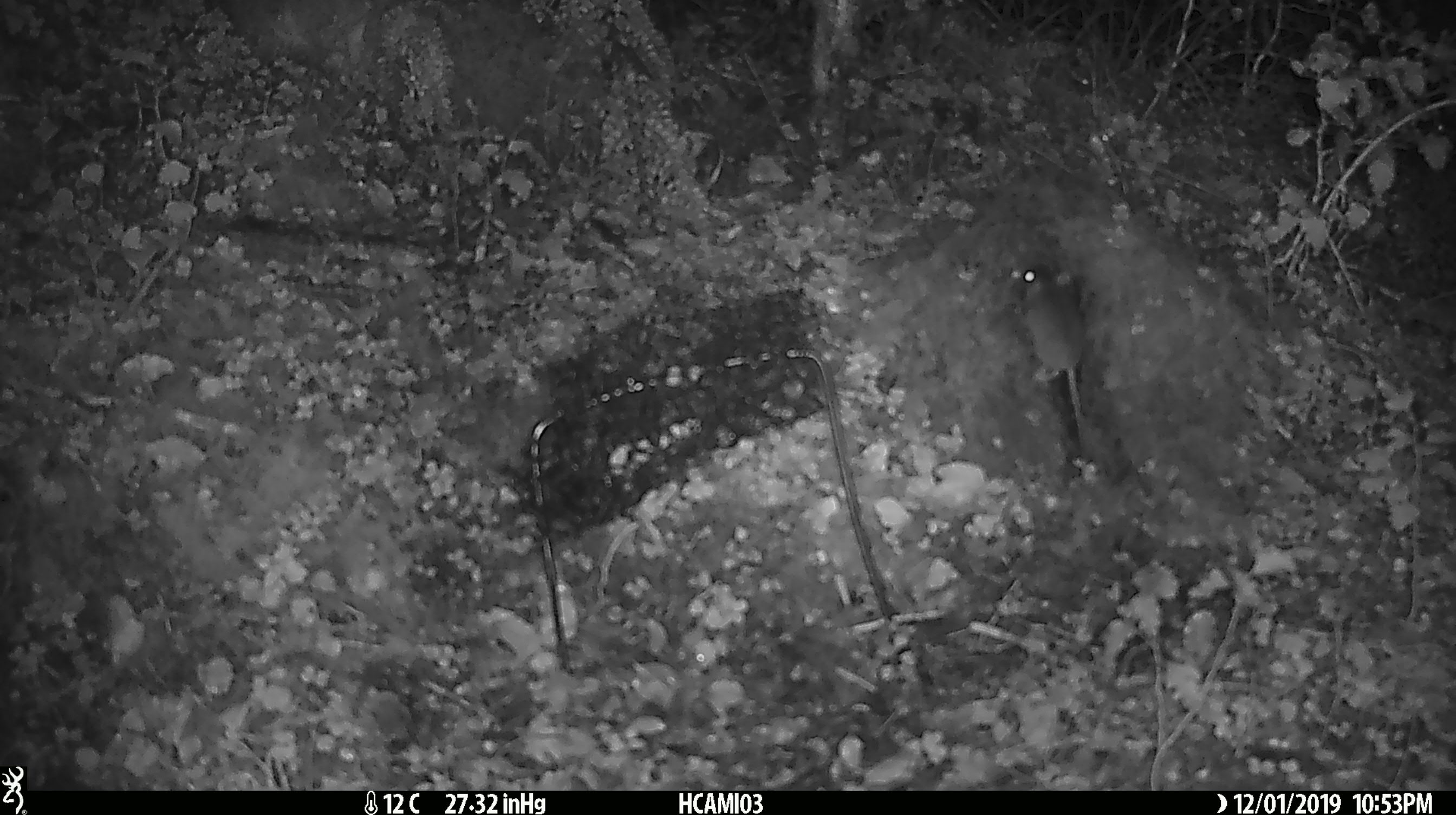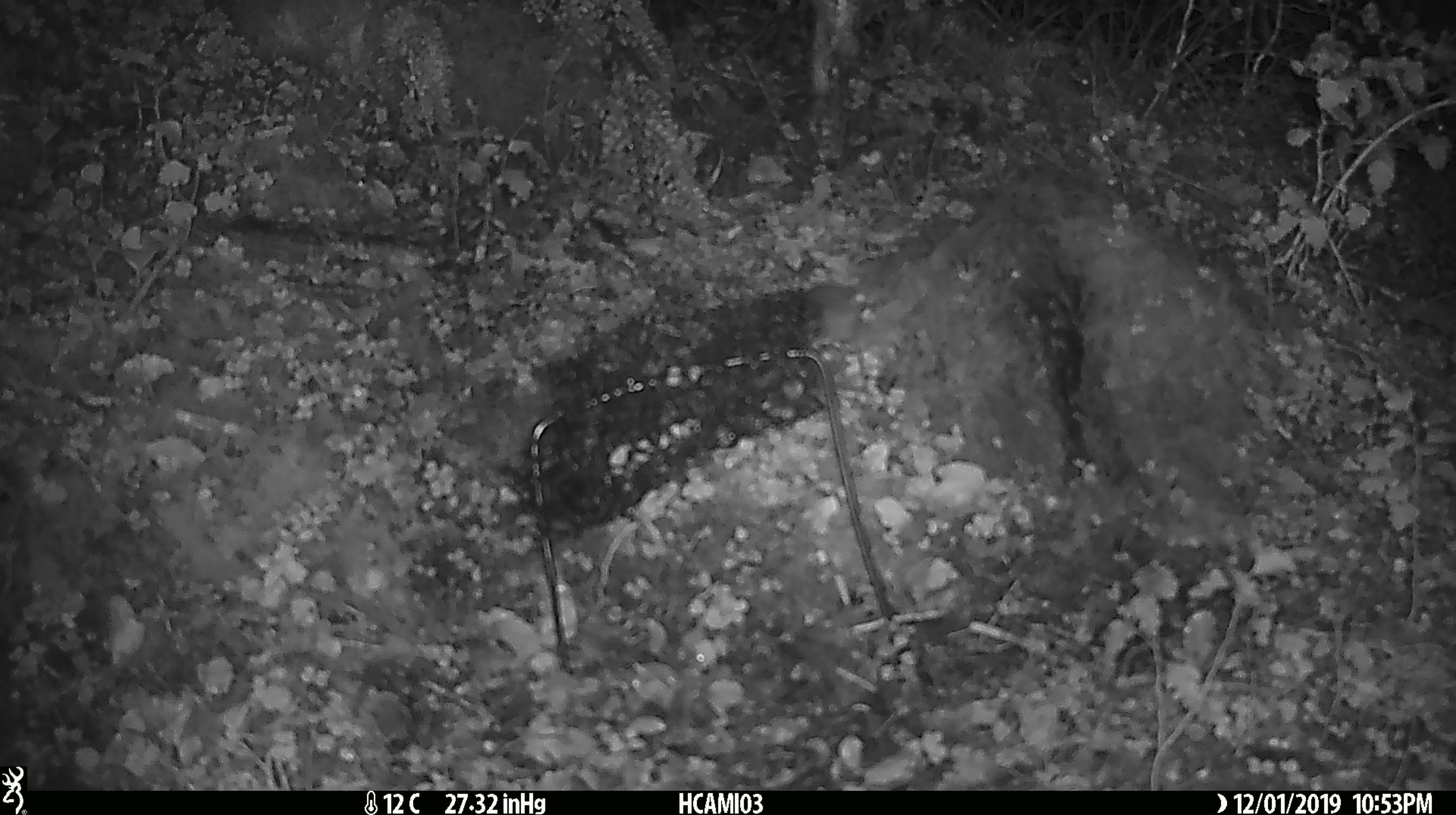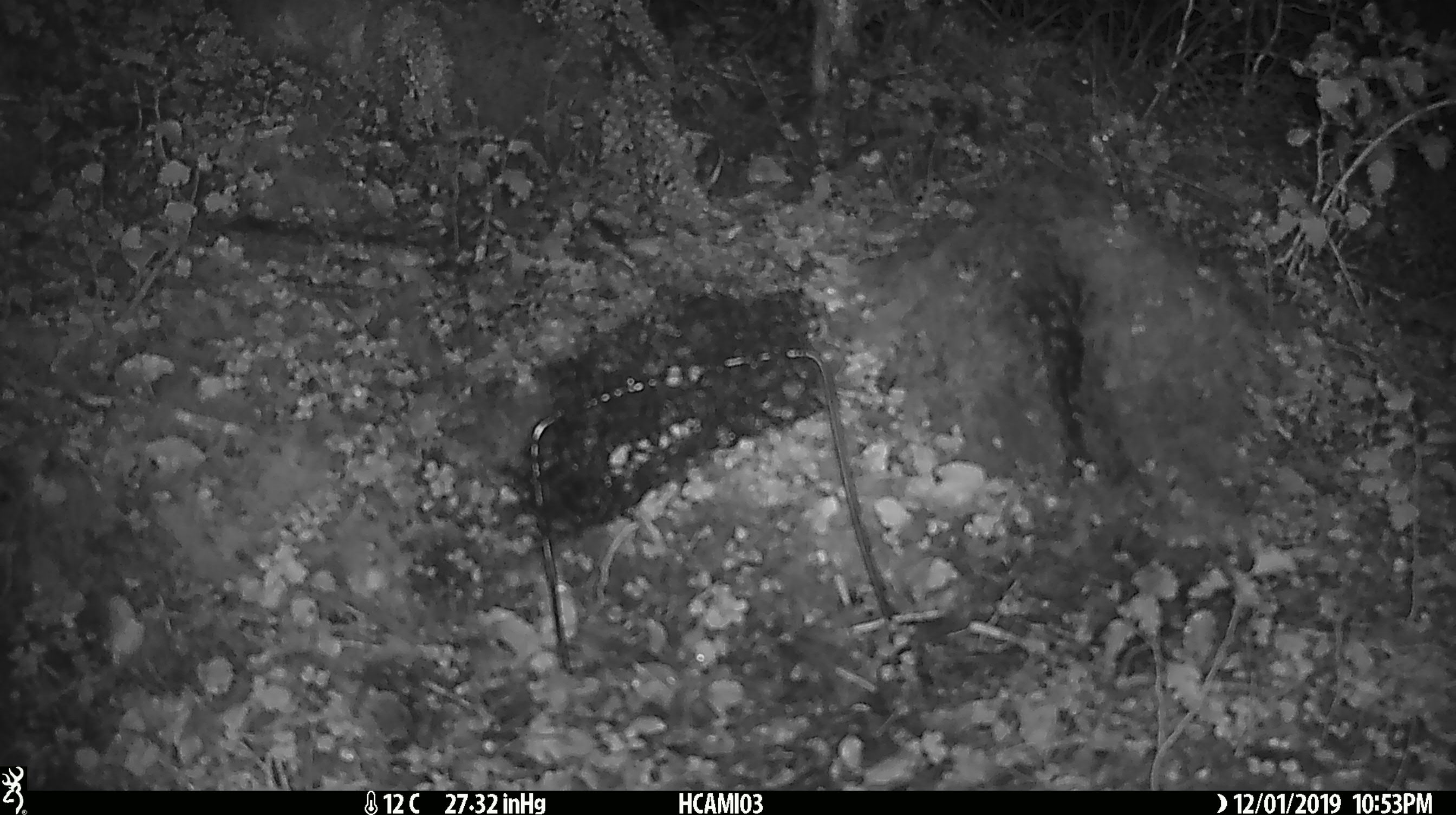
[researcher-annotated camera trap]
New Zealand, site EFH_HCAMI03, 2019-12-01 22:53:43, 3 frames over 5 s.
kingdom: Animalia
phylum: Chordata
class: Mammalia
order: Rodentia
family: Muridae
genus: Mus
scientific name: Mus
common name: mouse